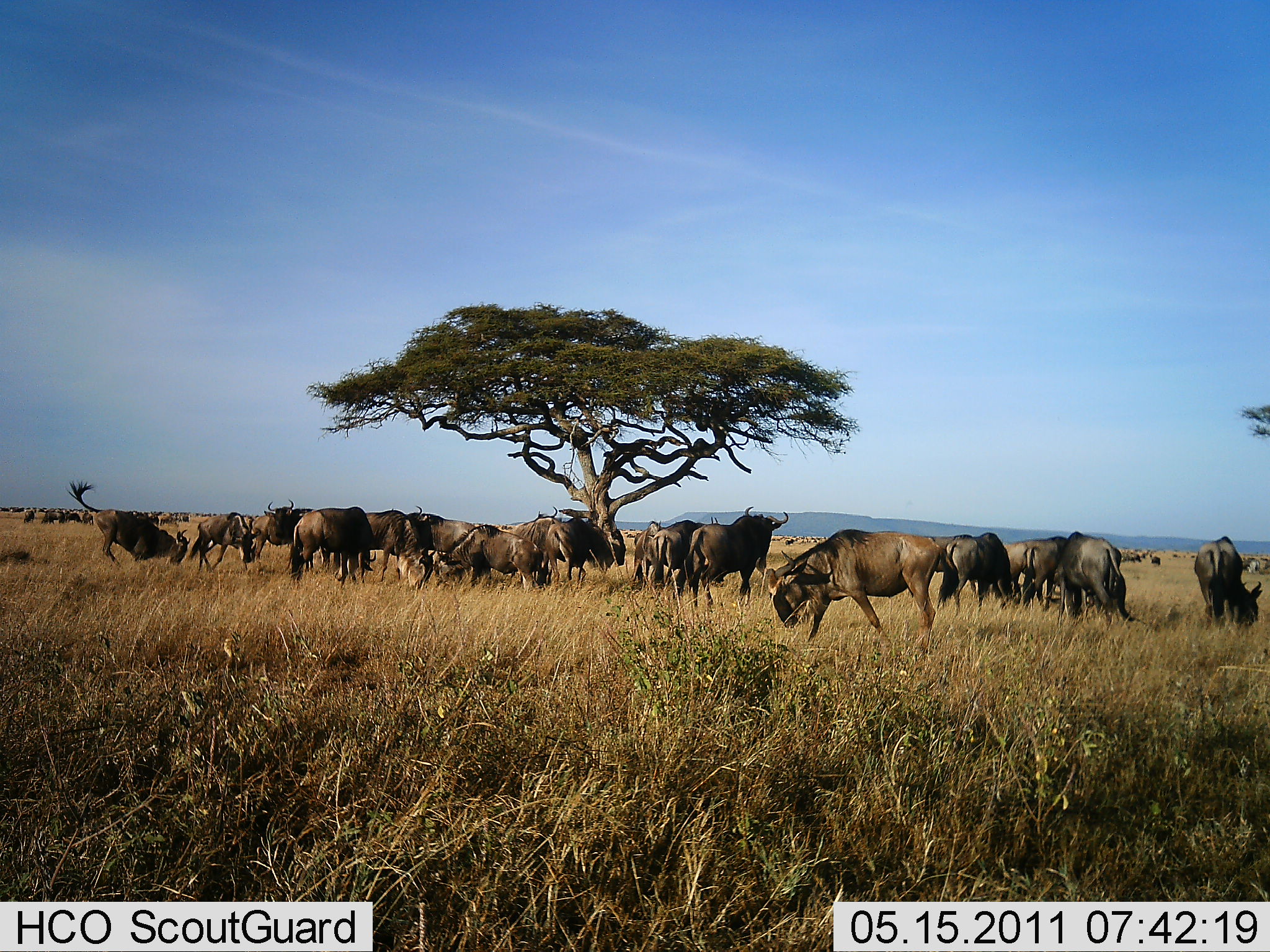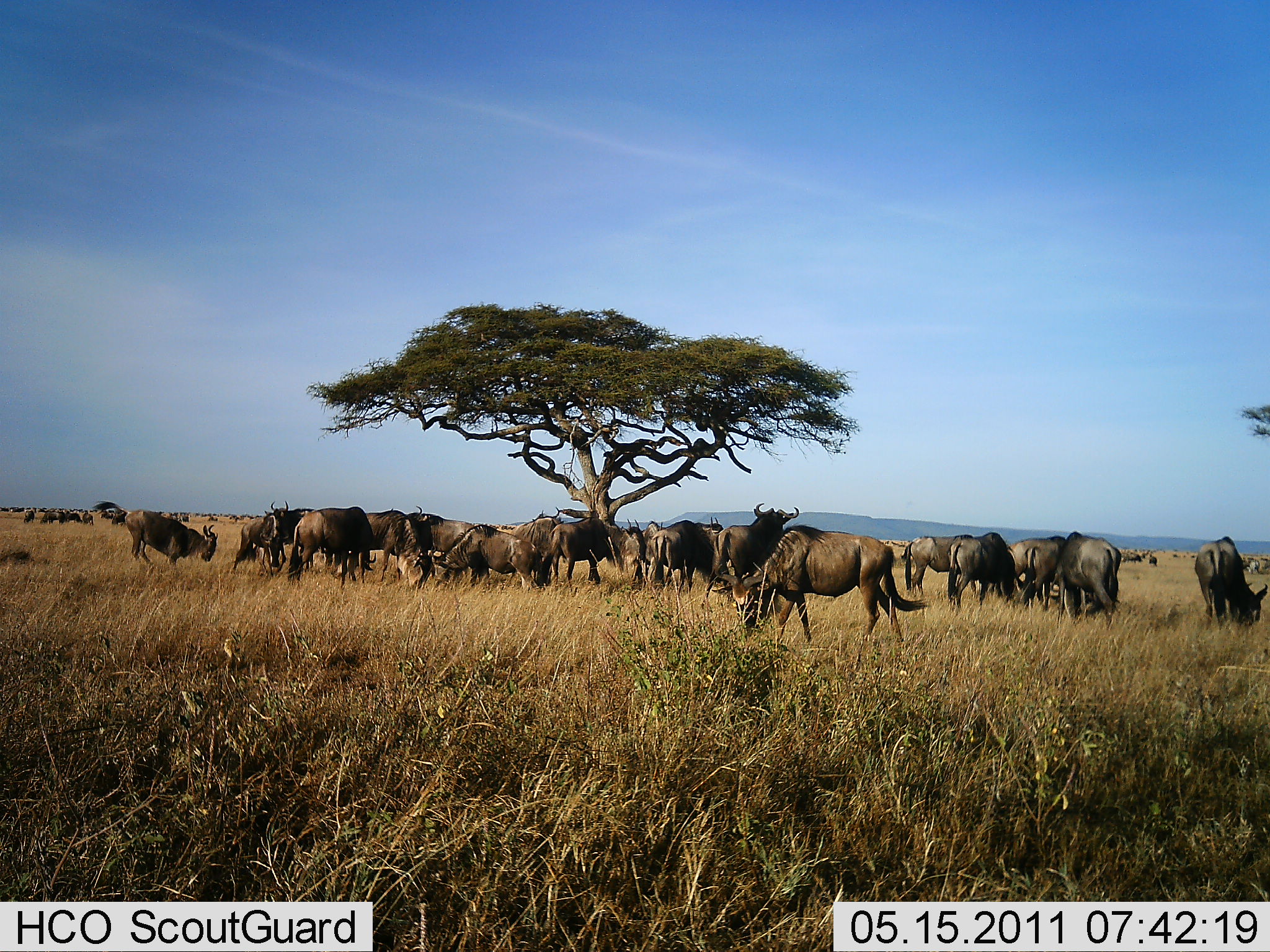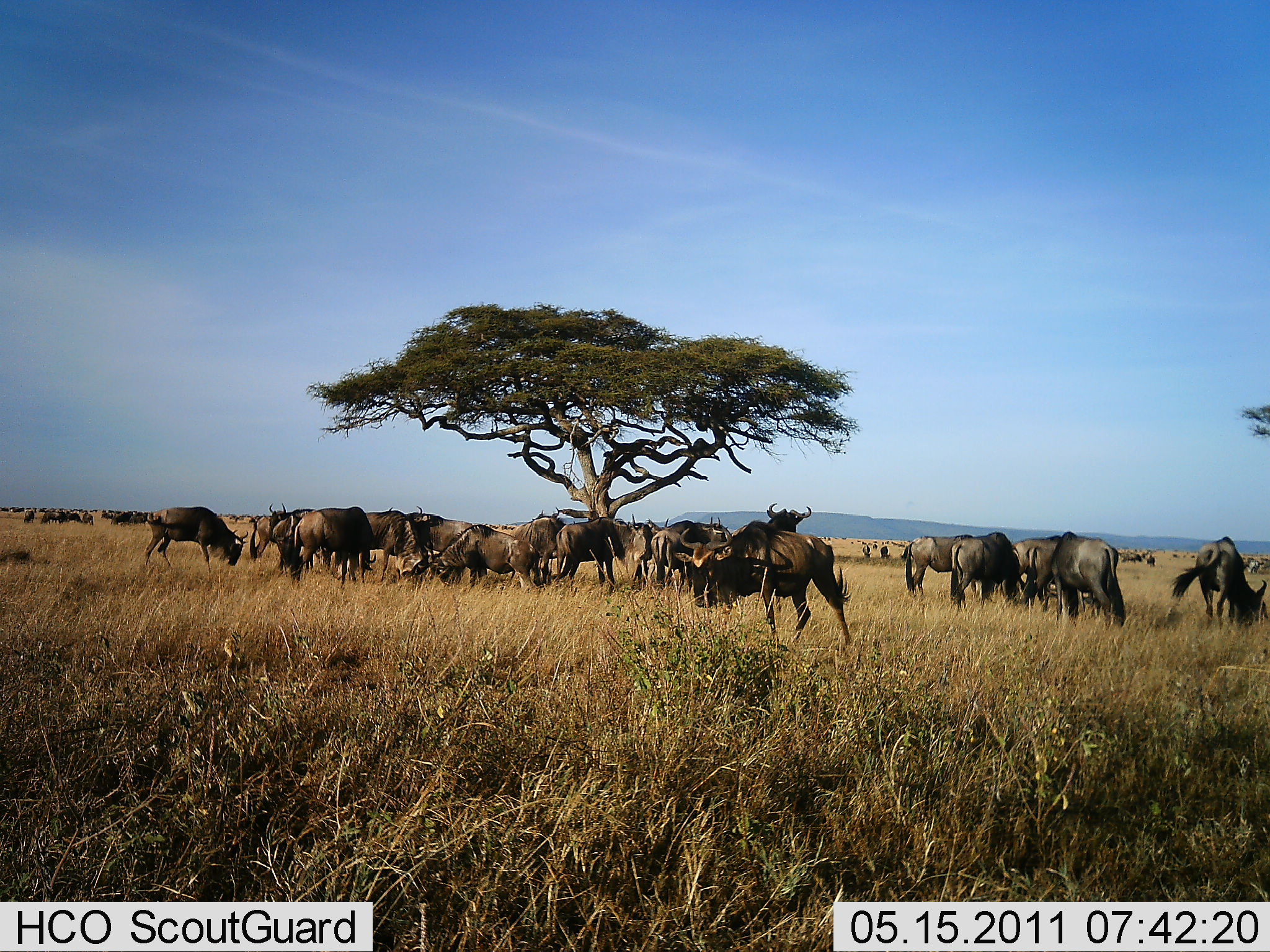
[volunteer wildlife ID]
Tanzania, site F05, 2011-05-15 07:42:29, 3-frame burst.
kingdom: Animalia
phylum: Chordata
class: Mammalia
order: Artiodactyla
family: Bovidae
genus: Connochaetes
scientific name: Connochaetes taurinus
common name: blue wildebeest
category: wildebeest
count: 11-50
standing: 75%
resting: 8%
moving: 58%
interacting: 33%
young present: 8%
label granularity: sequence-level